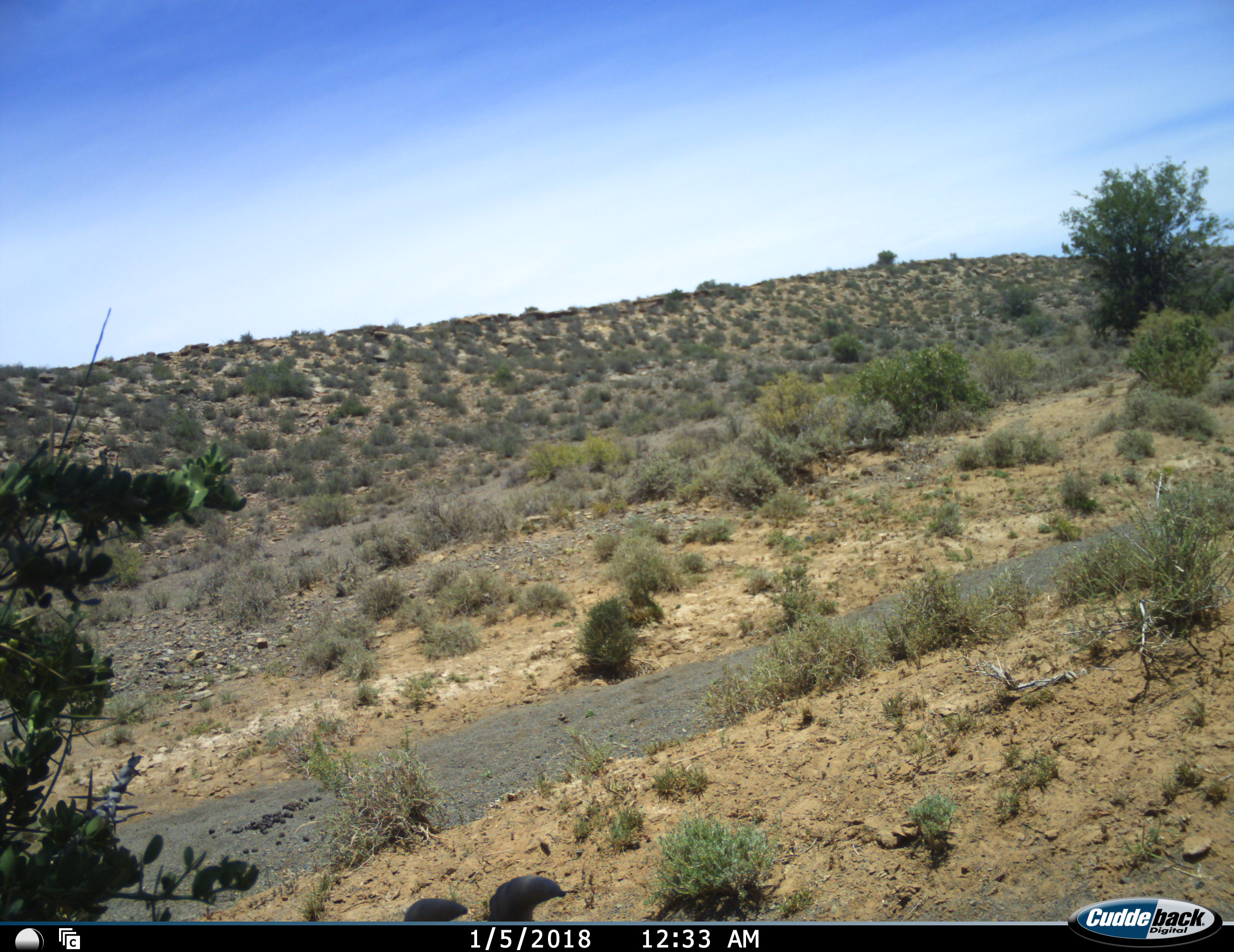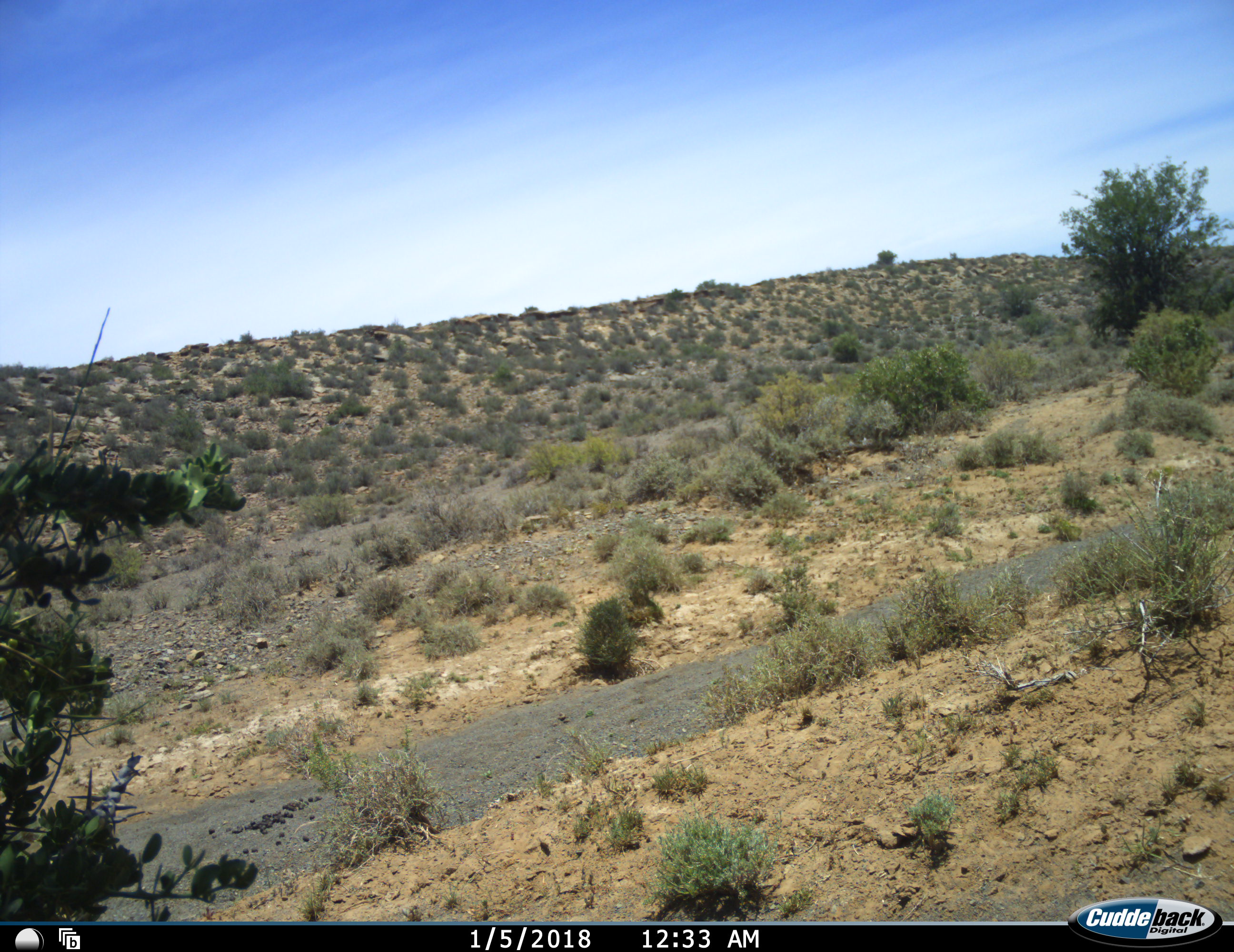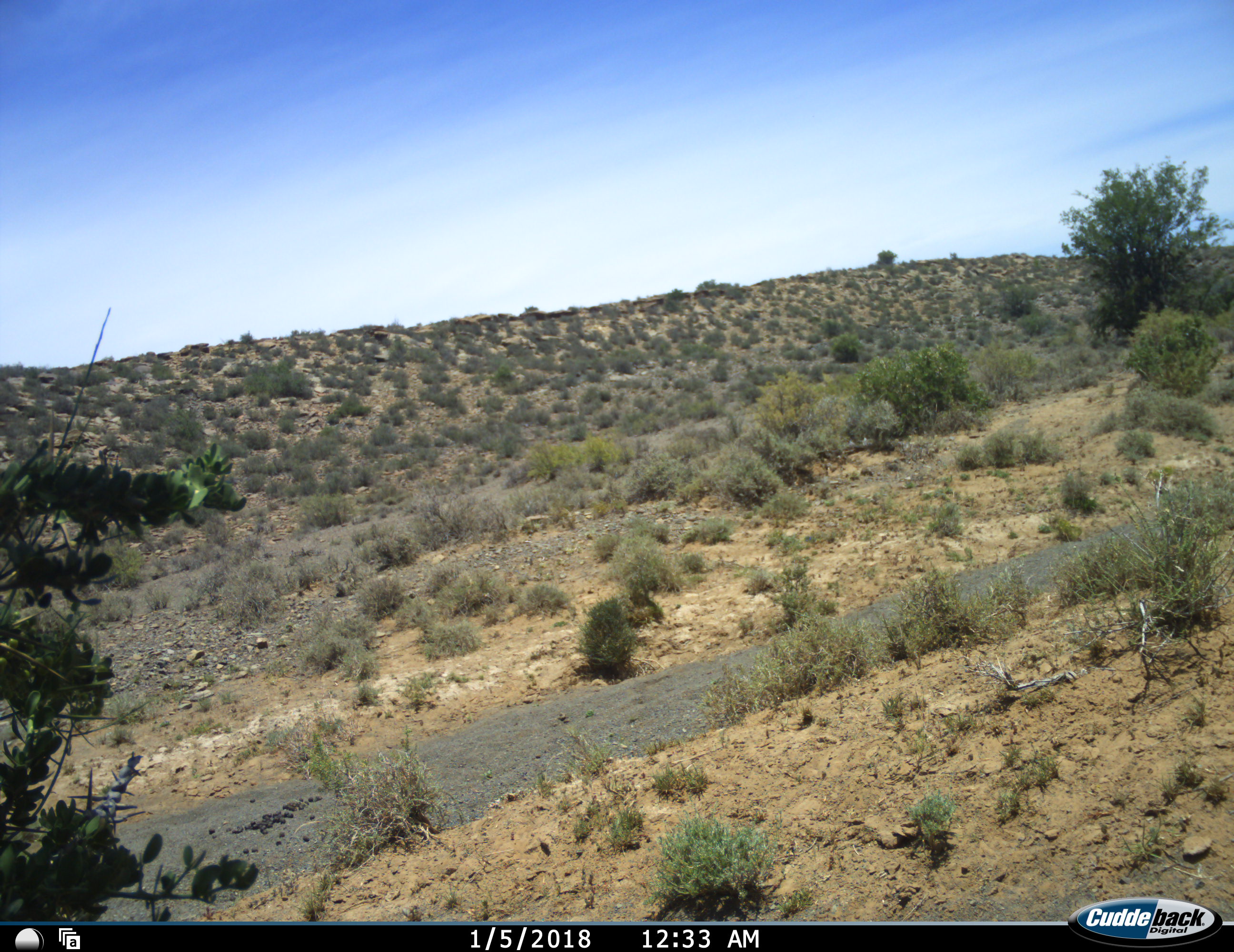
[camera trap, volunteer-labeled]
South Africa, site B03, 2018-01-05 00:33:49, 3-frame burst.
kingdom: Animalia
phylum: Chordata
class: Mammalia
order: Artiodactyla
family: Bovidae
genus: Alcelaphus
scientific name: Alcelaphus buselaphus caama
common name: red hartebeest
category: hartebeestred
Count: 1.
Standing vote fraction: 67%.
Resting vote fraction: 33%.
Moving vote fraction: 33%.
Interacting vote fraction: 0%.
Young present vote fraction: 0%.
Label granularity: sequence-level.